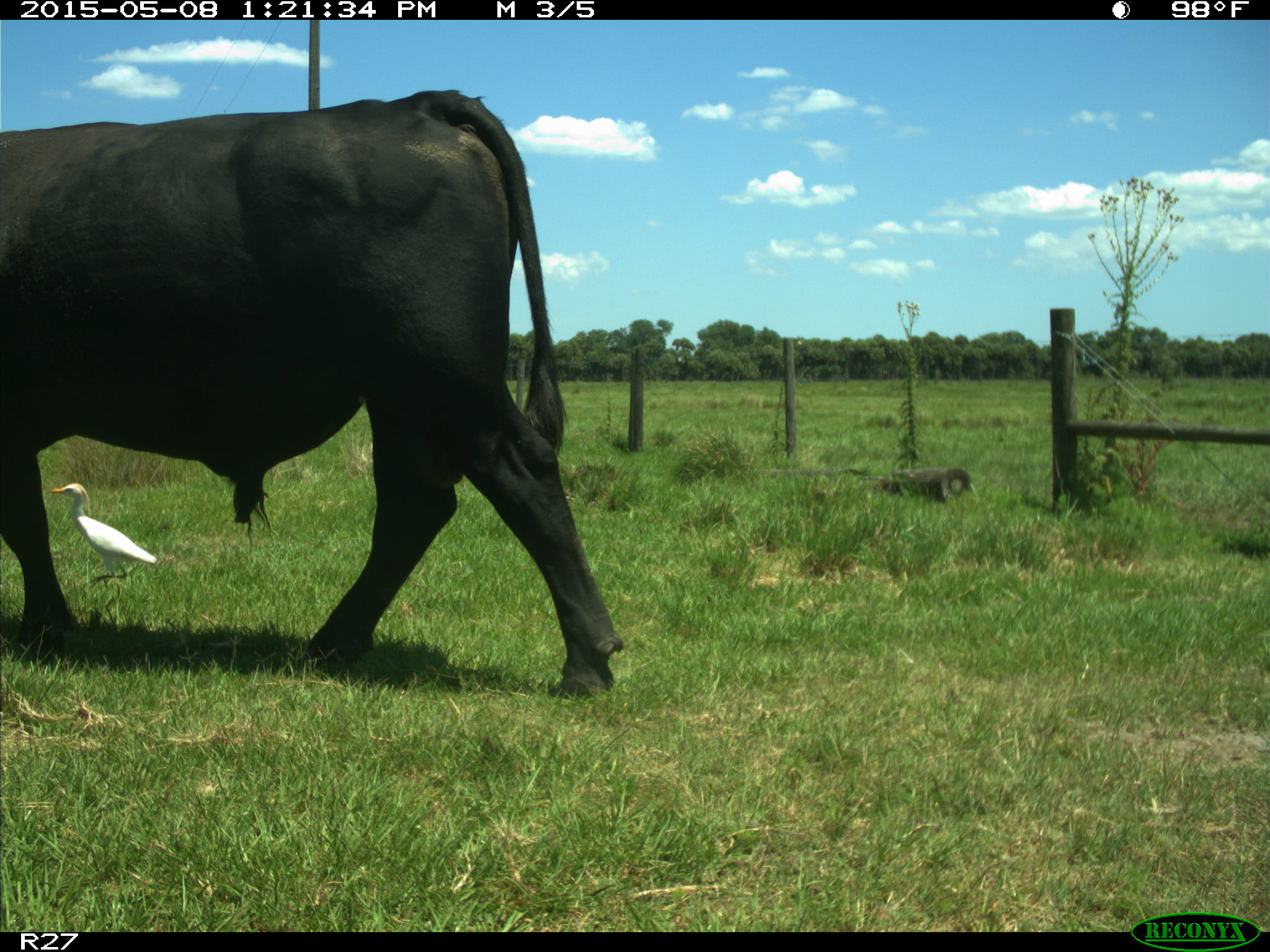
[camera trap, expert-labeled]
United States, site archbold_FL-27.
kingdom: Animalia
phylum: Chordata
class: Mammalia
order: Artiodactyla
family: Bovidae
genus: Bos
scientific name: Bos taurus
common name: domestic cow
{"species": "Bos taurus (domestic cow)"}